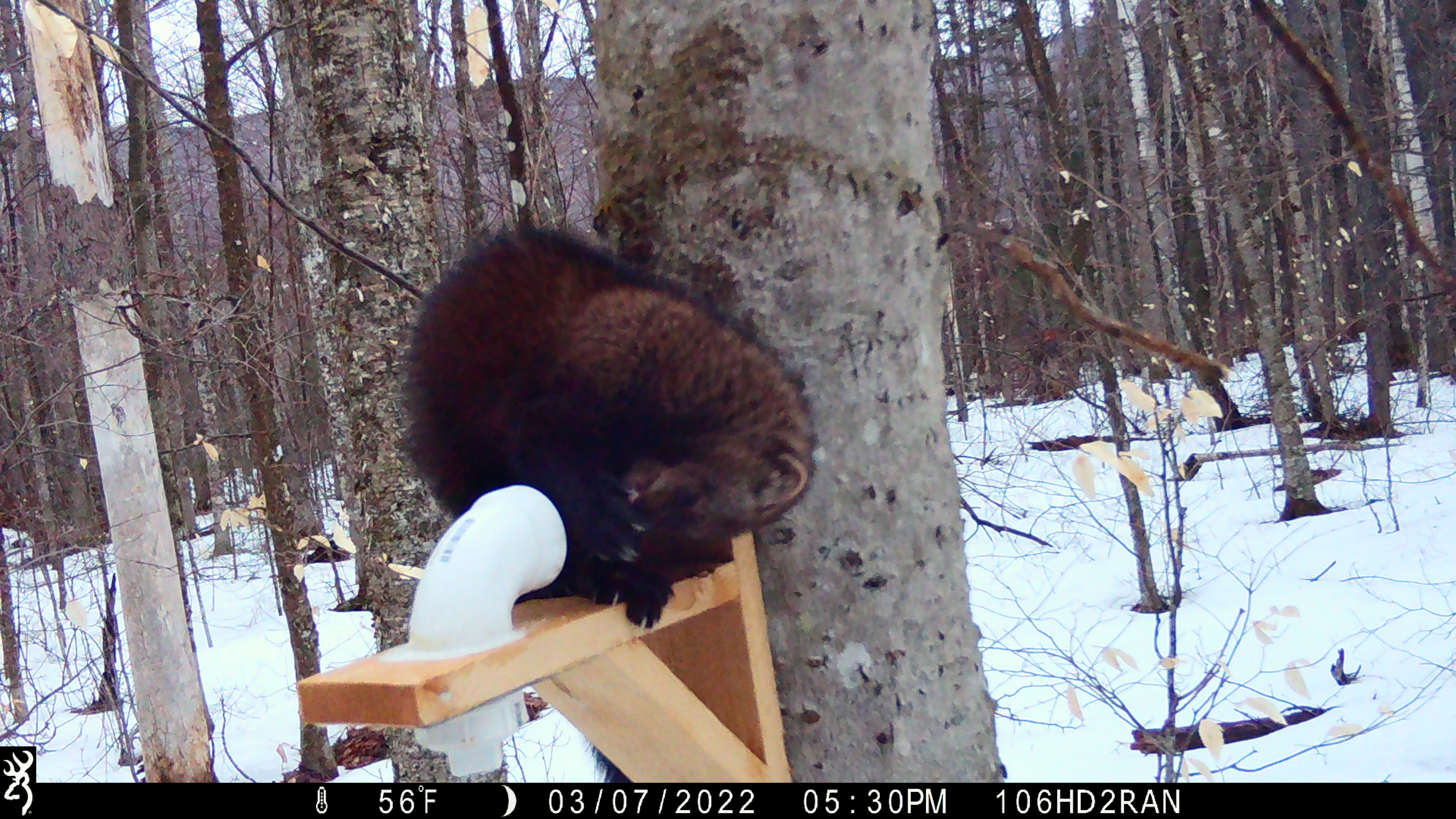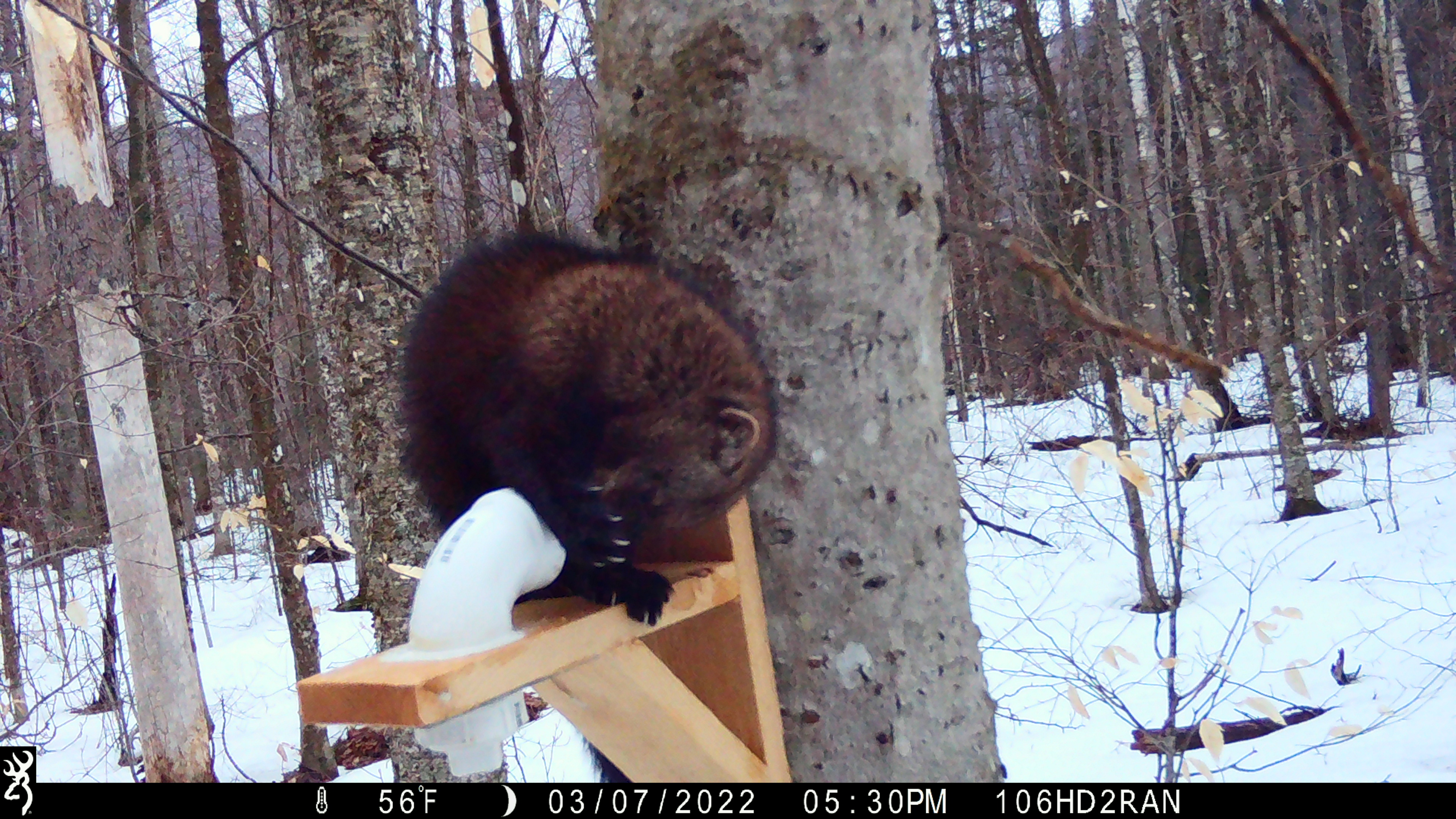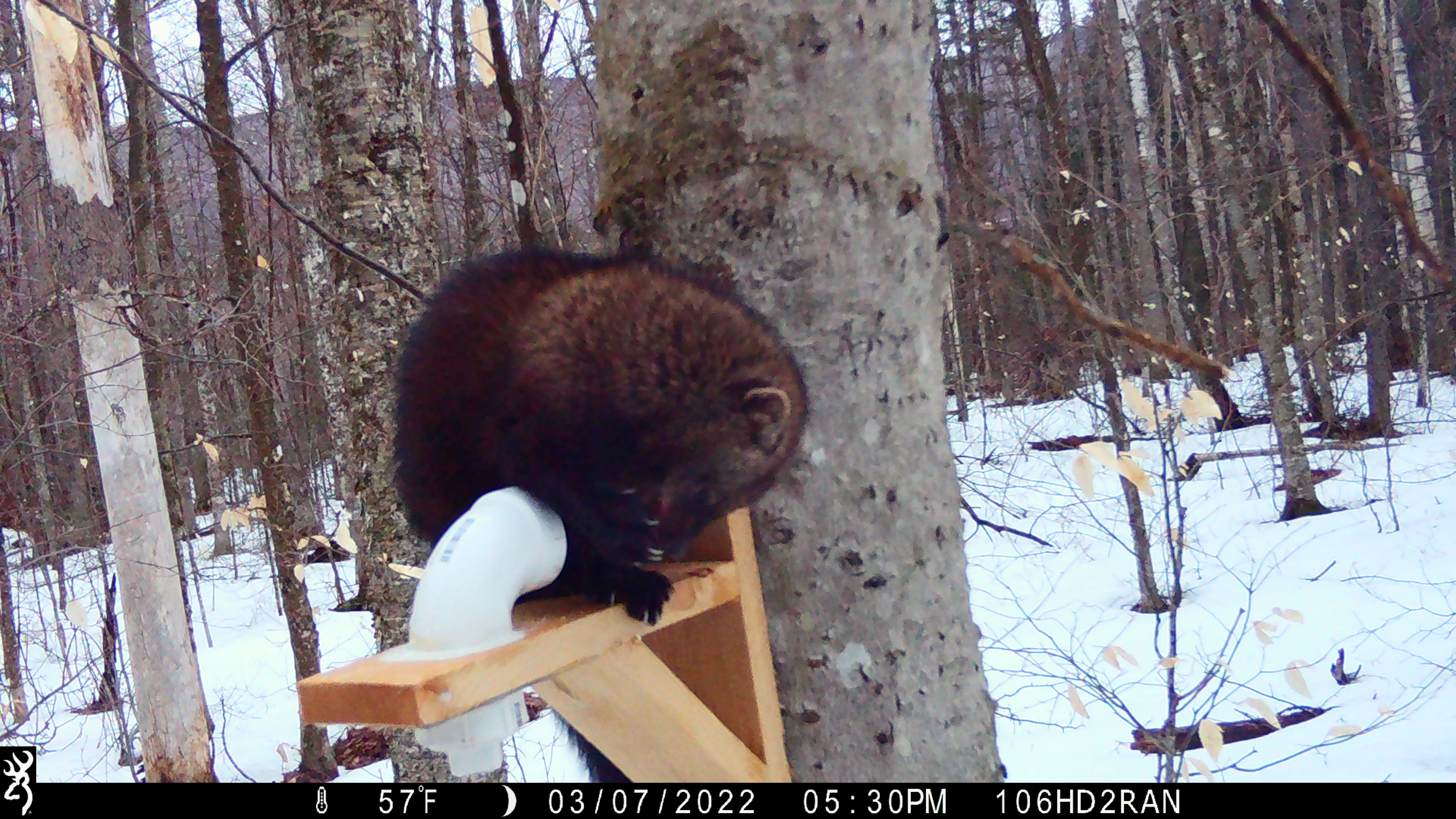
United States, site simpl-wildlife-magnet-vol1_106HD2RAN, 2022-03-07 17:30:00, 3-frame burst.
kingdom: Animalia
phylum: Chordata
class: Mammalia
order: Carnivora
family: Mustelidae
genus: Pekania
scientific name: Pekania pennanti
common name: fisher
Fisher (Pekania pennanti).